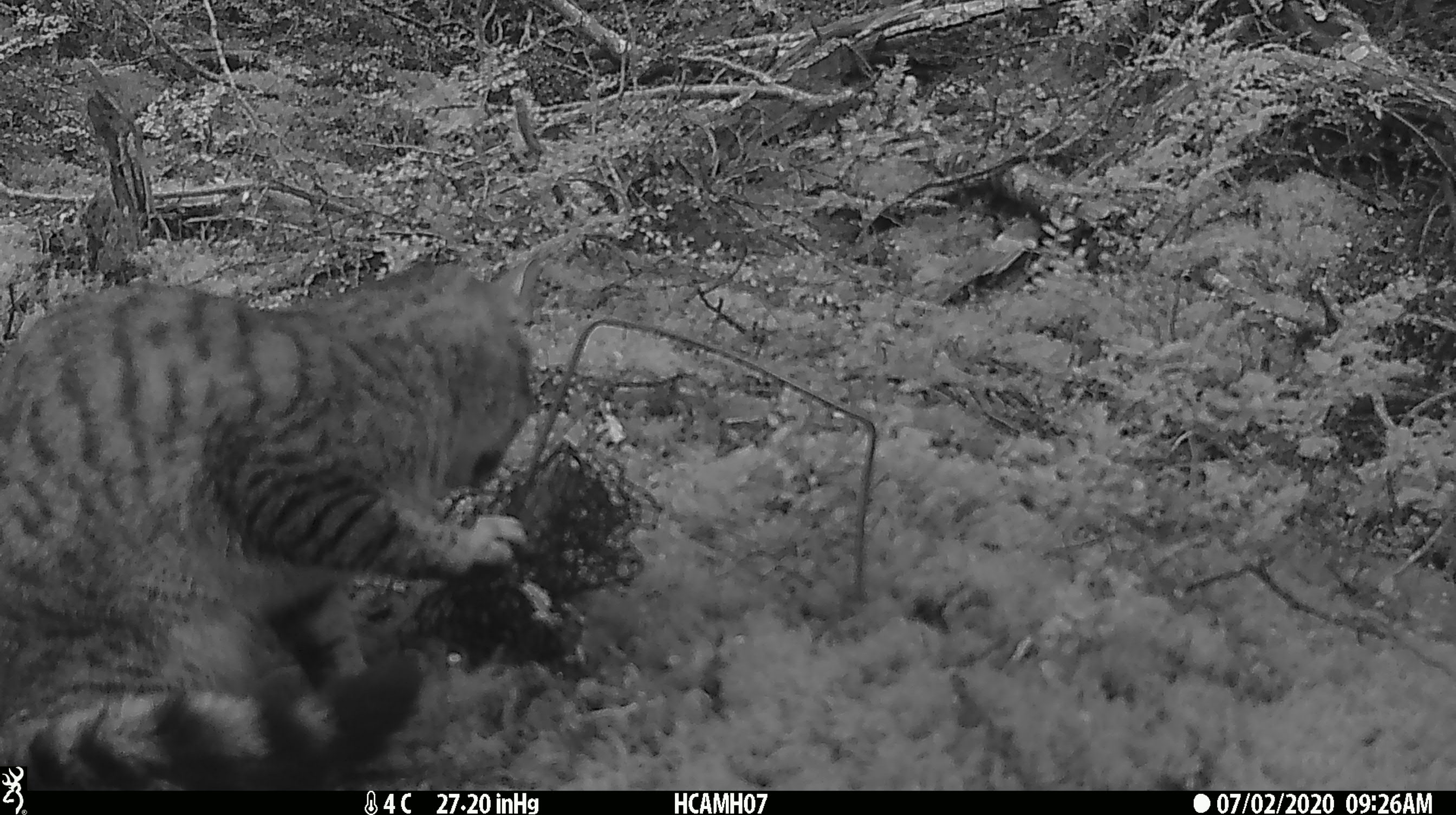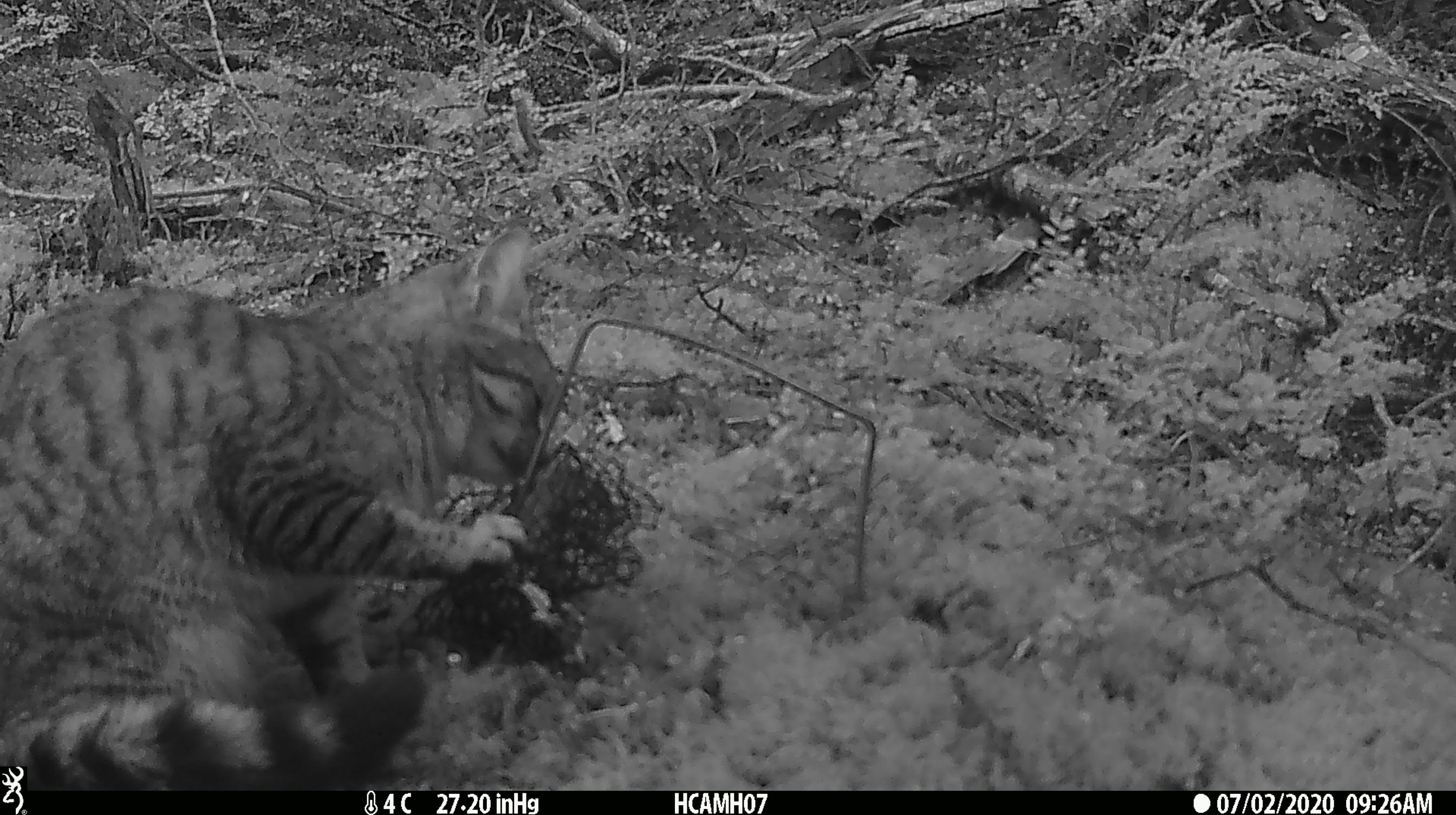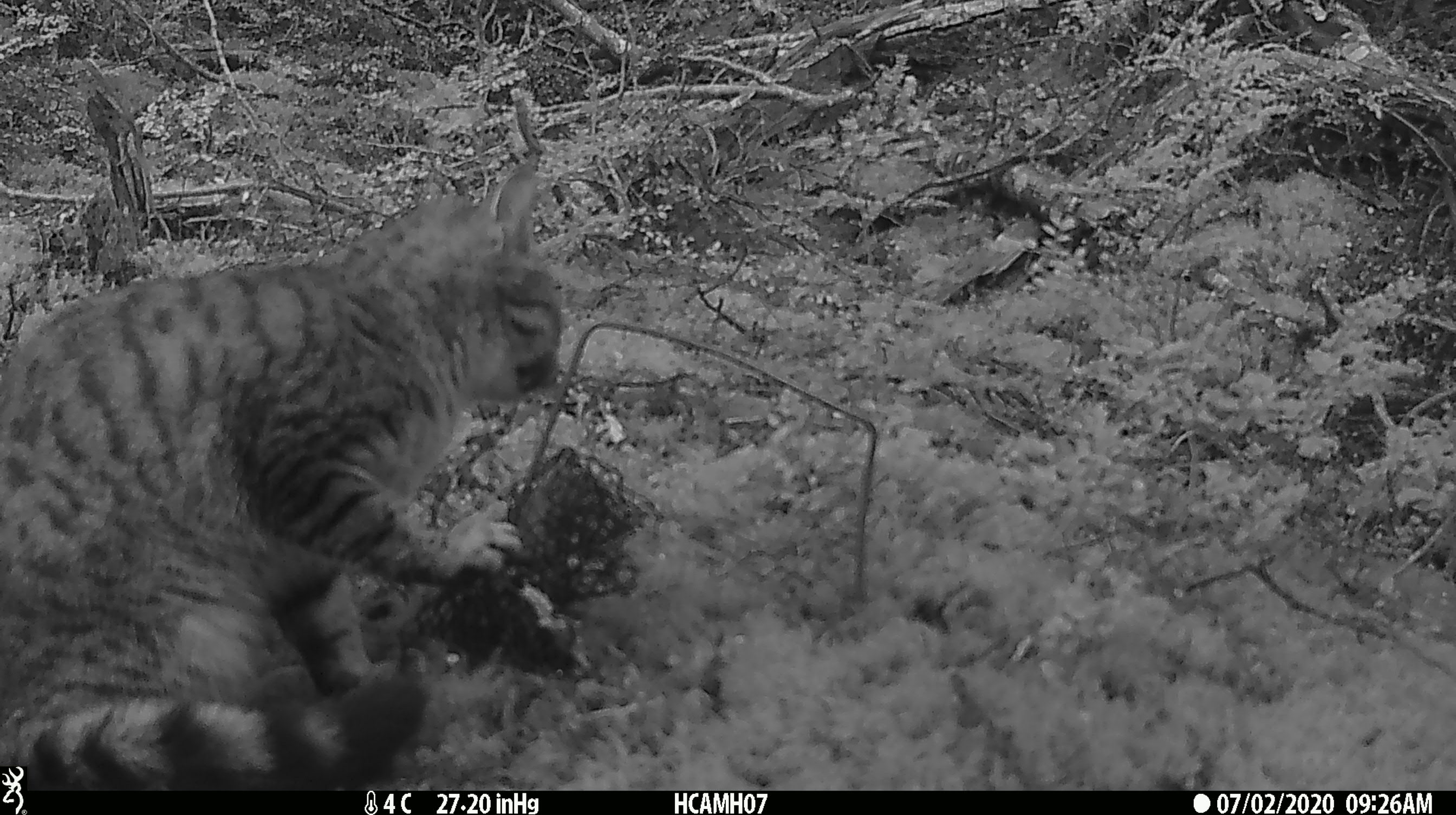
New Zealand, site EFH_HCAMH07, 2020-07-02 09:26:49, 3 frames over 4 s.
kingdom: Animalia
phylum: Chordata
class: Mammalia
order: Carnivora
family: Felidae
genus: Felis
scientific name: Felis catus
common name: domestic cat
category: cat